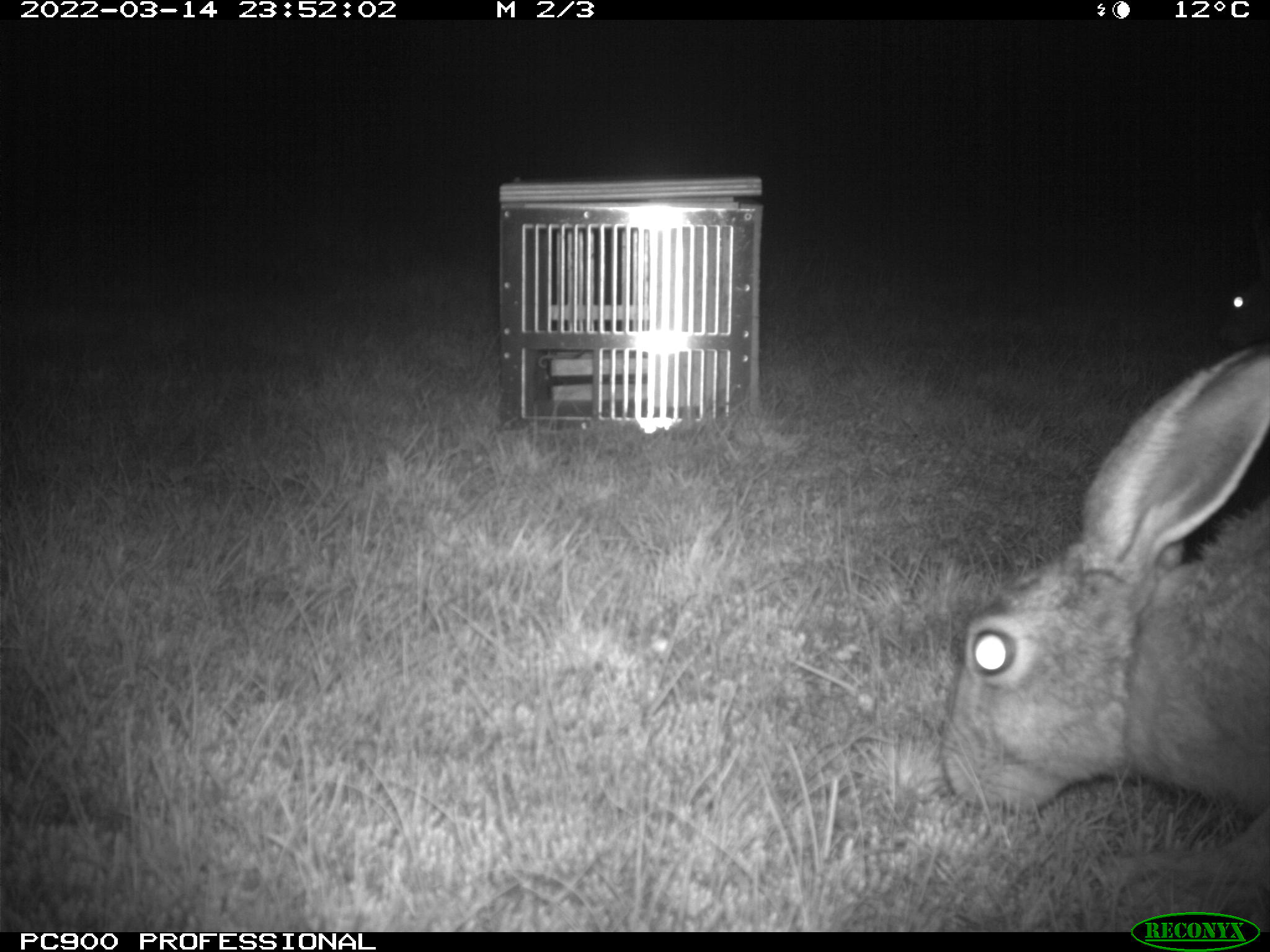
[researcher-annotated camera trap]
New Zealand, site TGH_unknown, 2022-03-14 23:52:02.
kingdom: Animalia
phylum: Chordata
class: Mammalia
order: Lagomorpha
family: Leporidae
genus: Lepus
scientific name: Lepus europaeus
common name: brown hare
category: hare